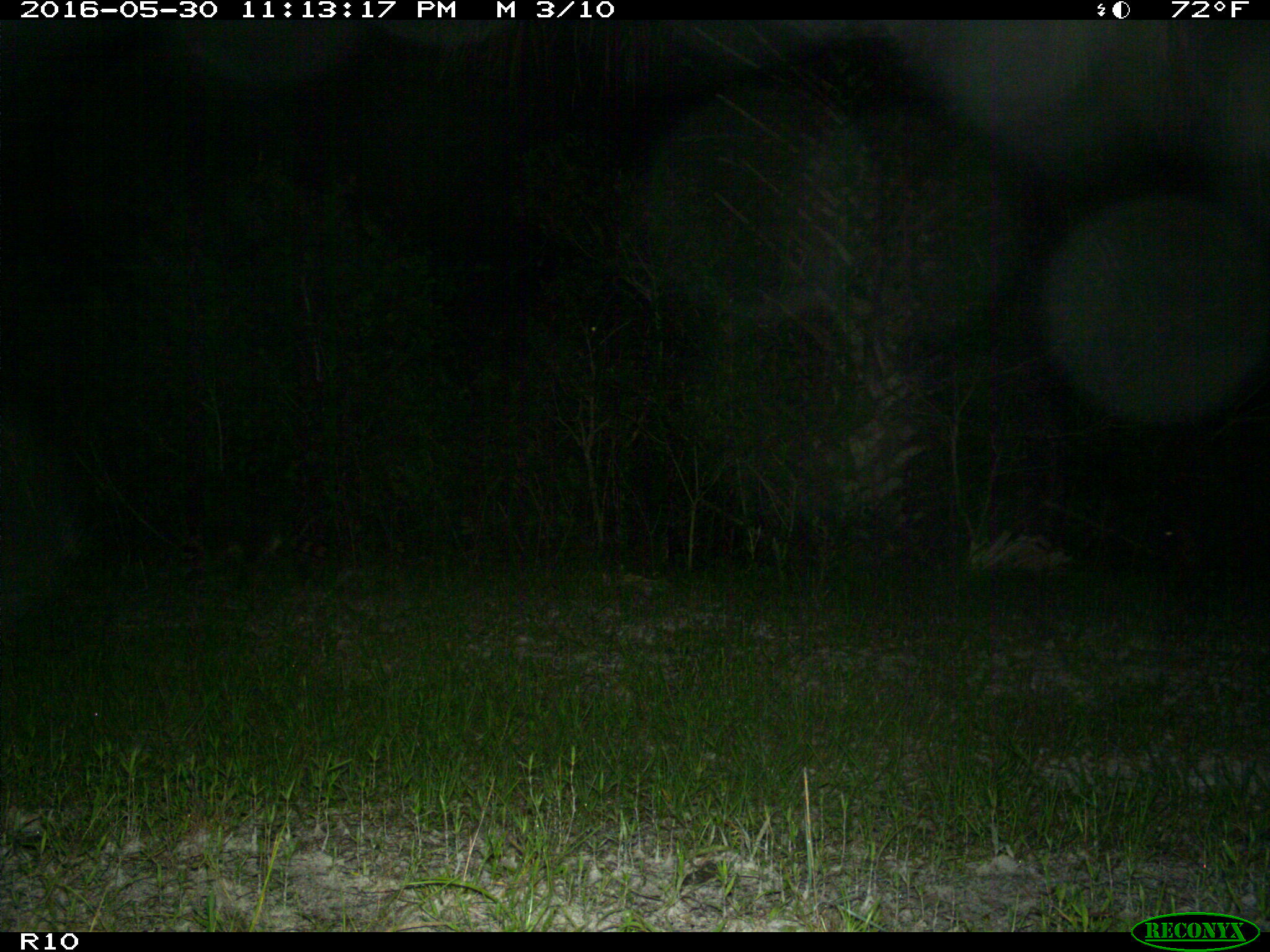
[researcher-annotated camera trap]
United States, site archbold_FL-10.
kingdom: Animalia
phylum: Chordata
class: Mammalia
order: Carnivora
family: Procyonidae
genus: Procyon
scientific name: Procyon lotor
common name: common raccoon